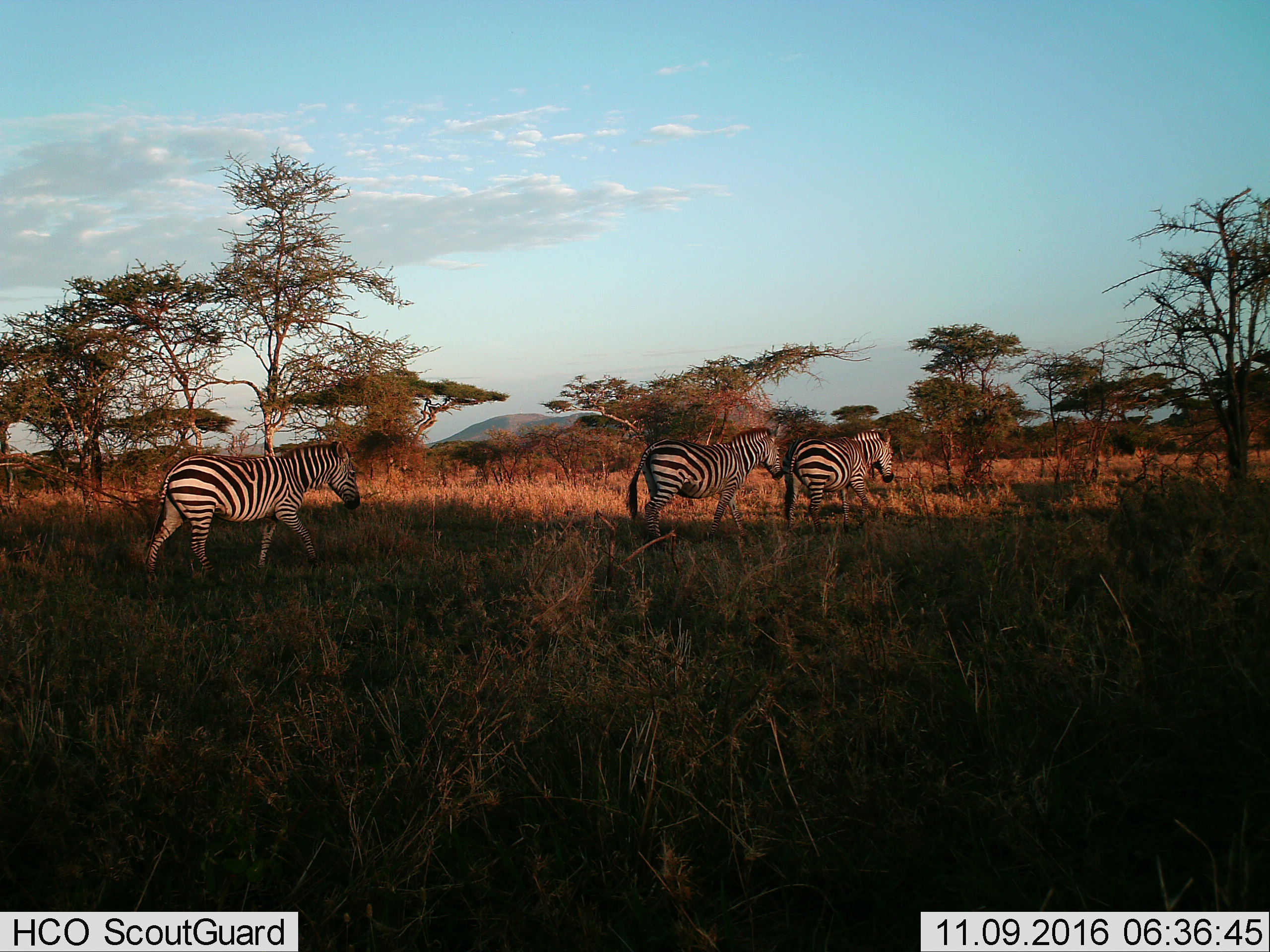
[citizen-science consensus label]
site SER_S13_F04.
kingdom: Animalia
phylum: Chordata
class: Mammalia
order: Perissodactyla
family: Equidae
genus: Equus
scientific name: Equus quagga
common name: plains zebra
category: zebraplains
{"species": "zebraplains (plains zebra) (Equus quagga)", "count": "3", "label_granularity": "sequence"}